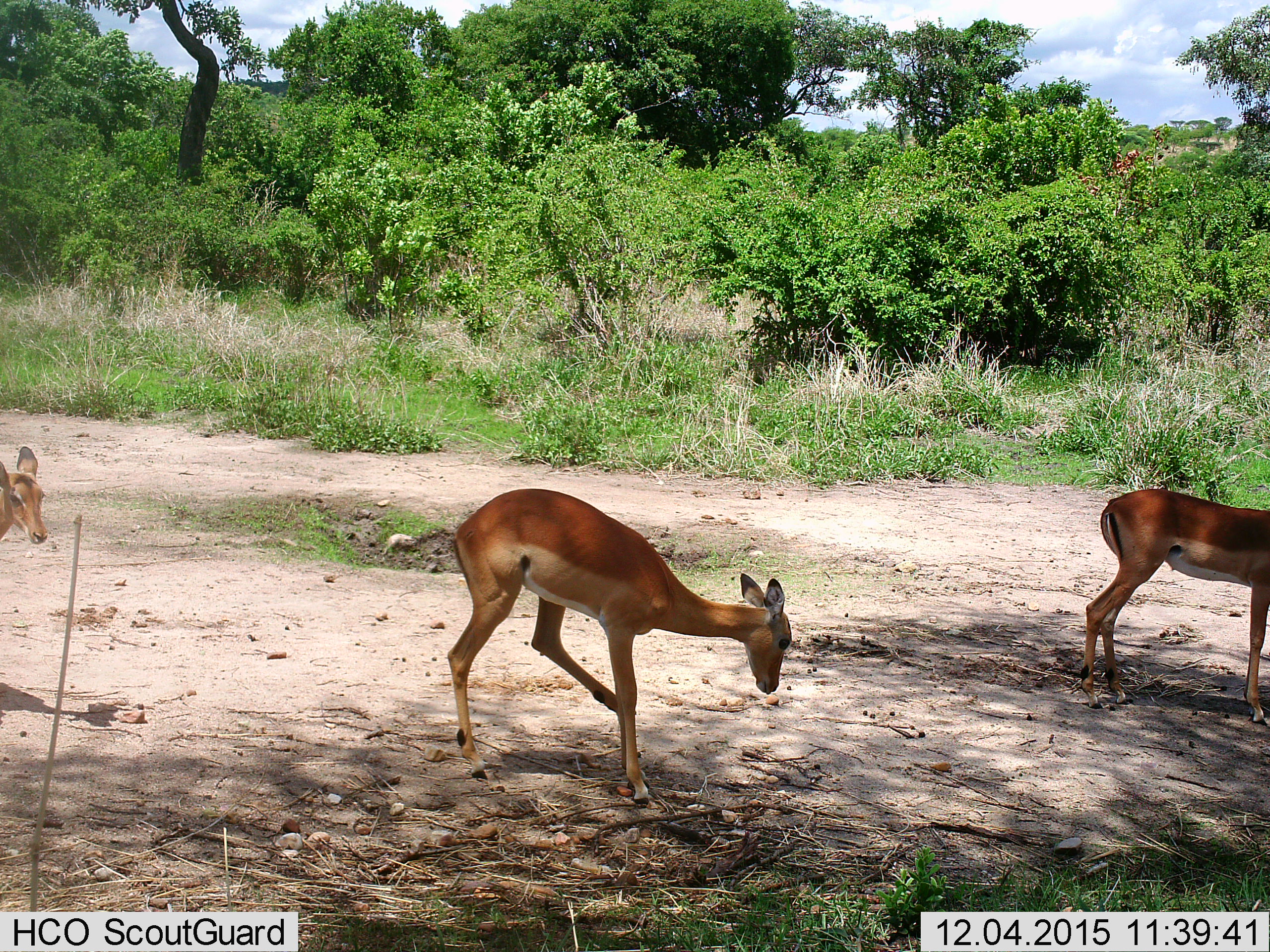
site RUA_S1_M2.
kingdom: Animalia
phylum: Chordata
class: Mammalia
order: Artiodactyla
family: Bovidae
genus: Aepyceros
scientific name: Aepyceros melampus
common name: impala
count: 3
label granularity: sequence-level